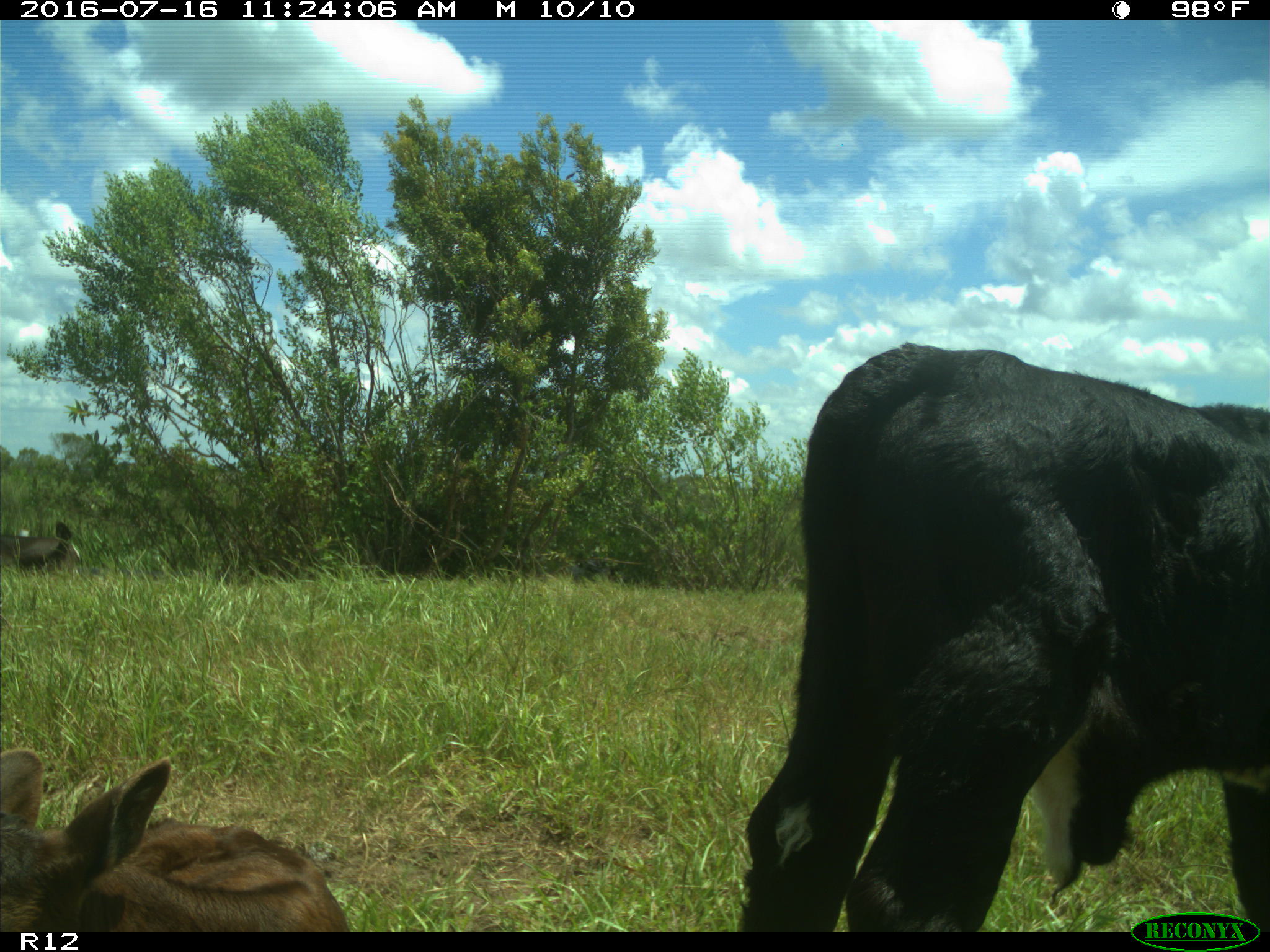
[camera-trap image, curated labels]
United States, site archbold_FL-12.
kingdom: Animalia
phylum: Chordata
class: Mammalia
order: Artiodactyla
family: Bovidae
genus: Bos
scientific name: Bos taurus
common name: domestic cow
Bos taurus (domestic cow).